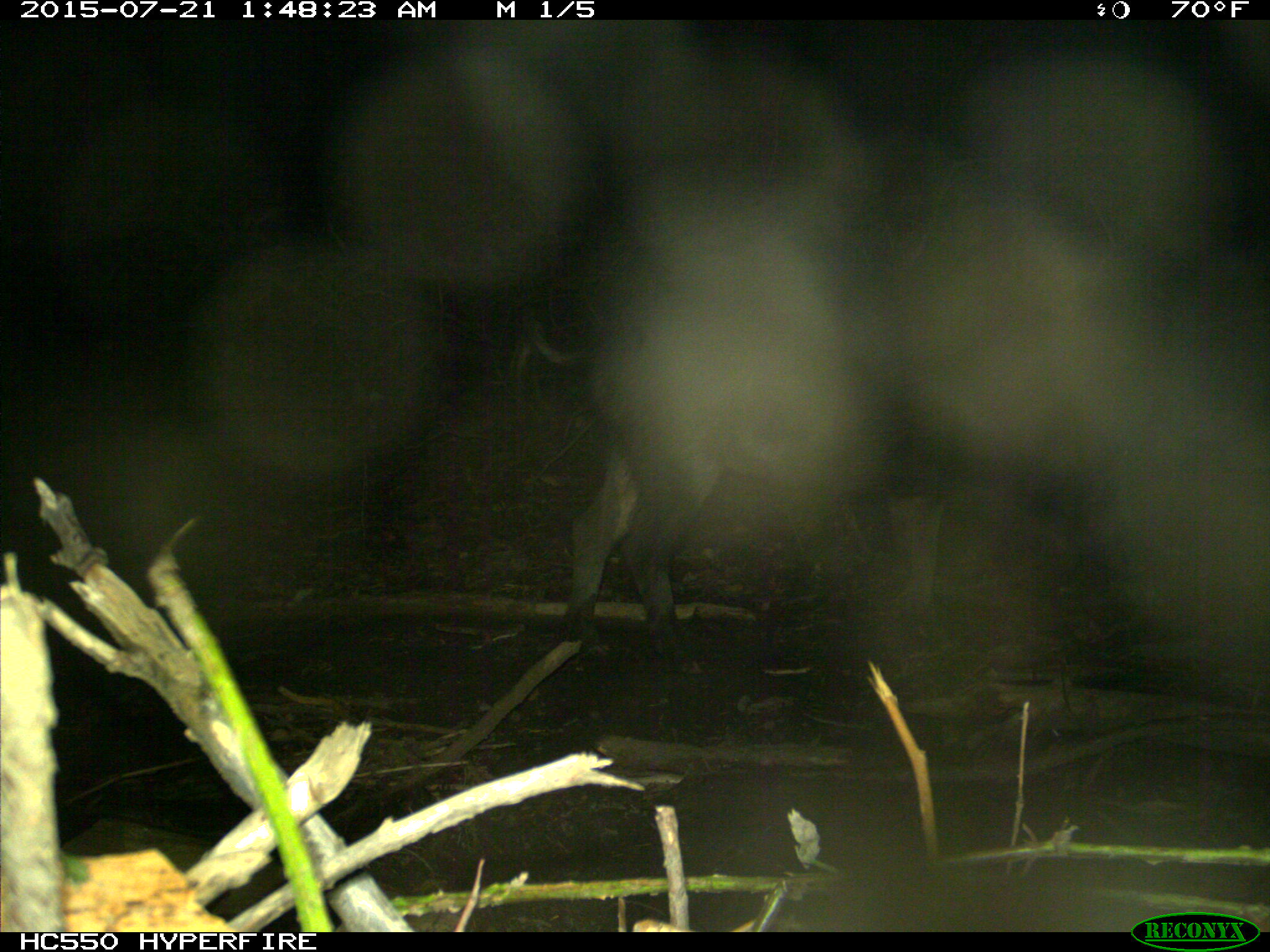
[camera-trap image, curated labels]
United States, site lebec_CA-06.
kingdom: Animalia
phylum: Chordata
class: Mammalia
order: Artiodactyla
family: Suidae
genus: Sus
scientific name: Sus scrofa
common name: wild boar